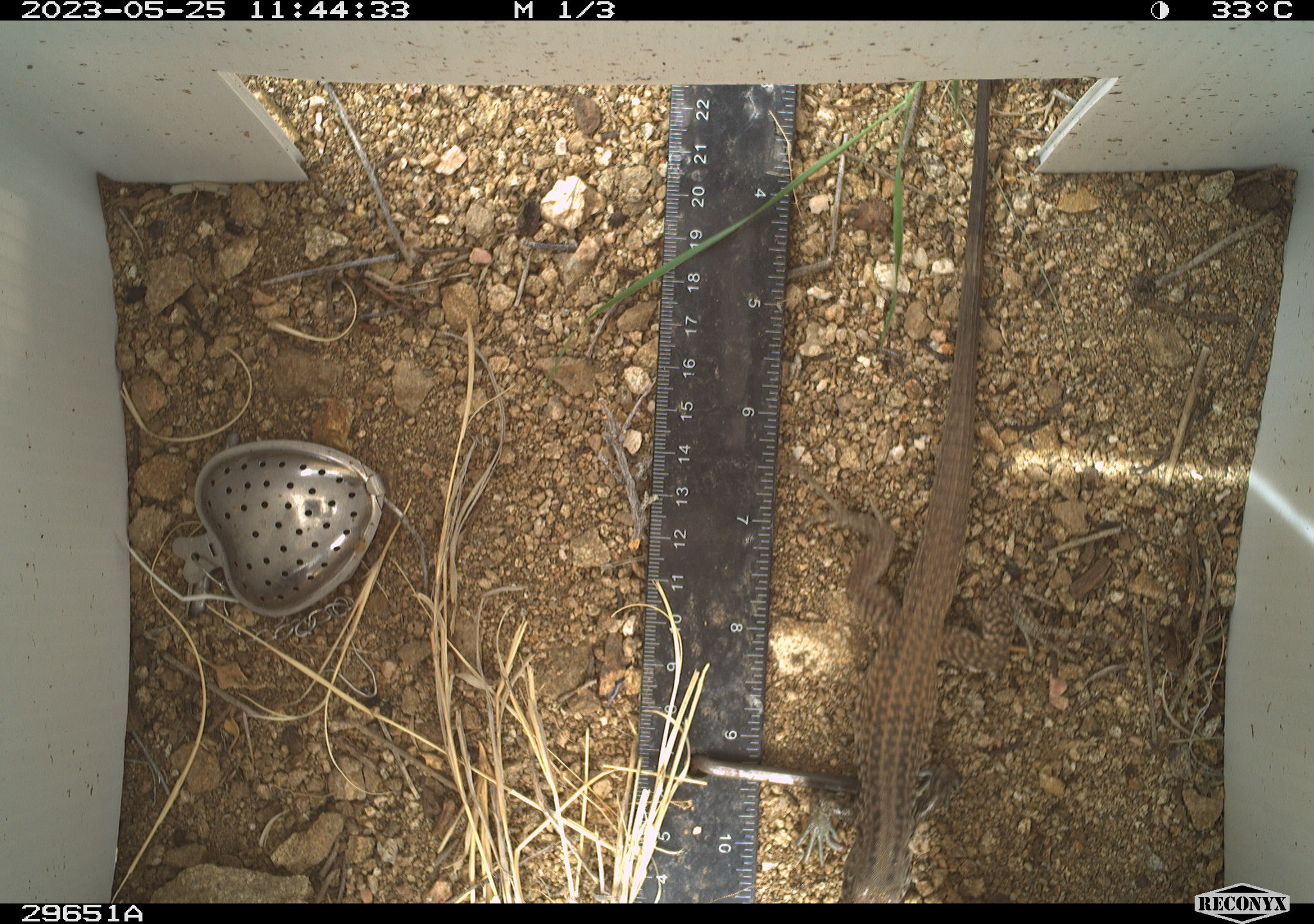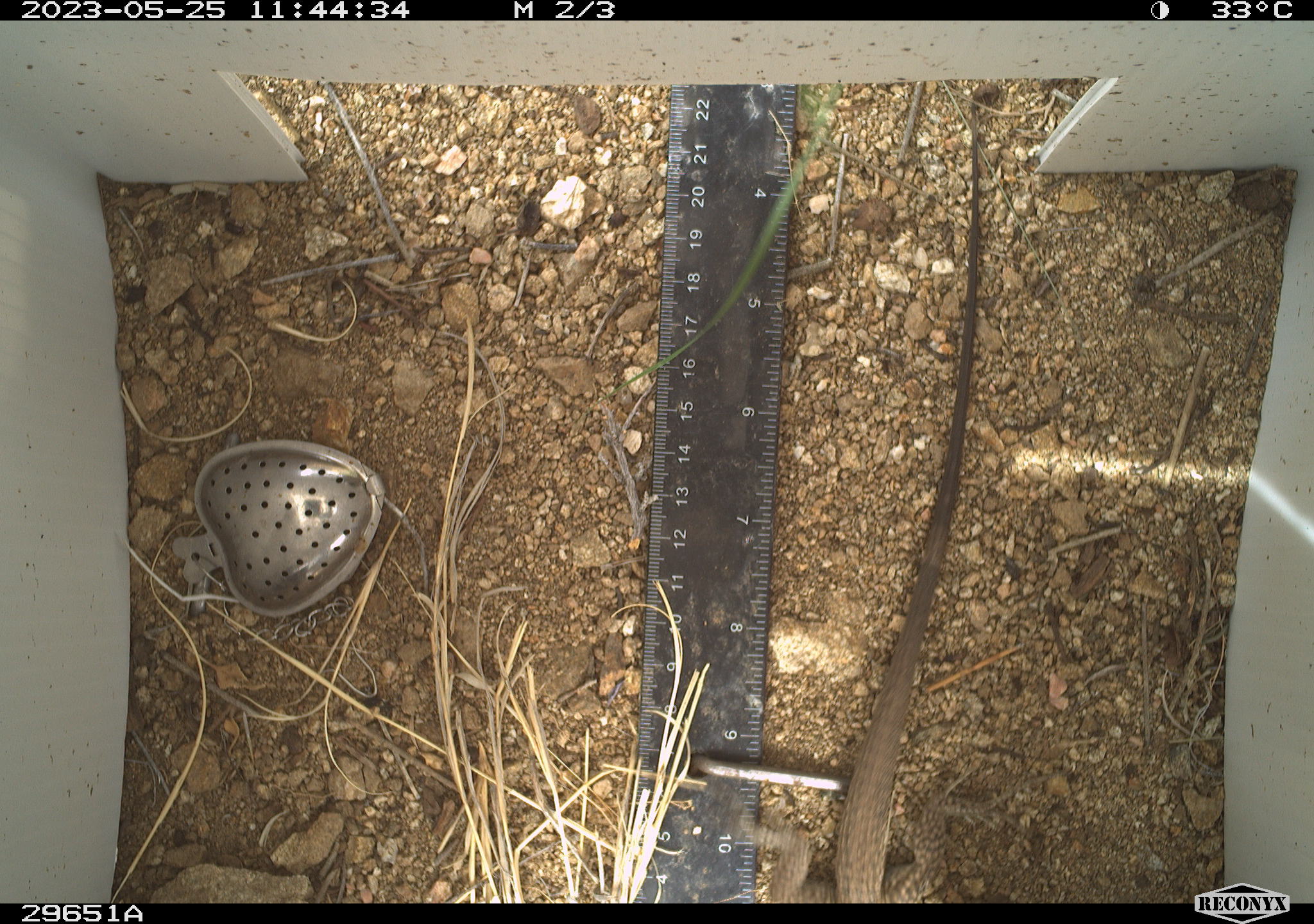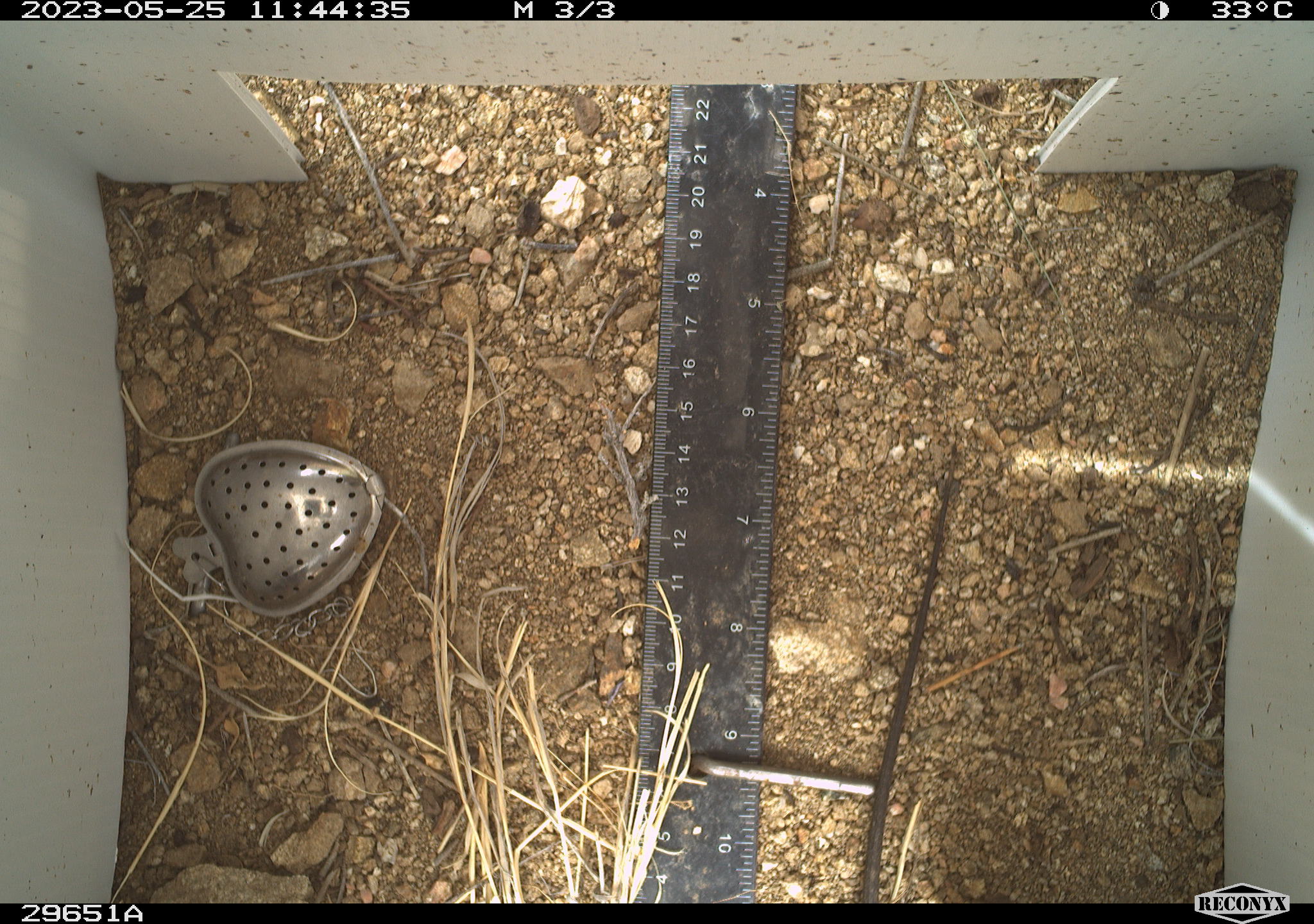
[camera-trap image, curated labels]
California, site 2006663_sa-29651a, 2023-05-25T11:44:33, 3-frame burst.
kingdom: Animalia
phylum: Chordata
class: Reptilia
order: Squamata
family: Teiidae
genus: Aspidoscelis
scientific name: Aspidoscelis tigris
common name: western whiptail